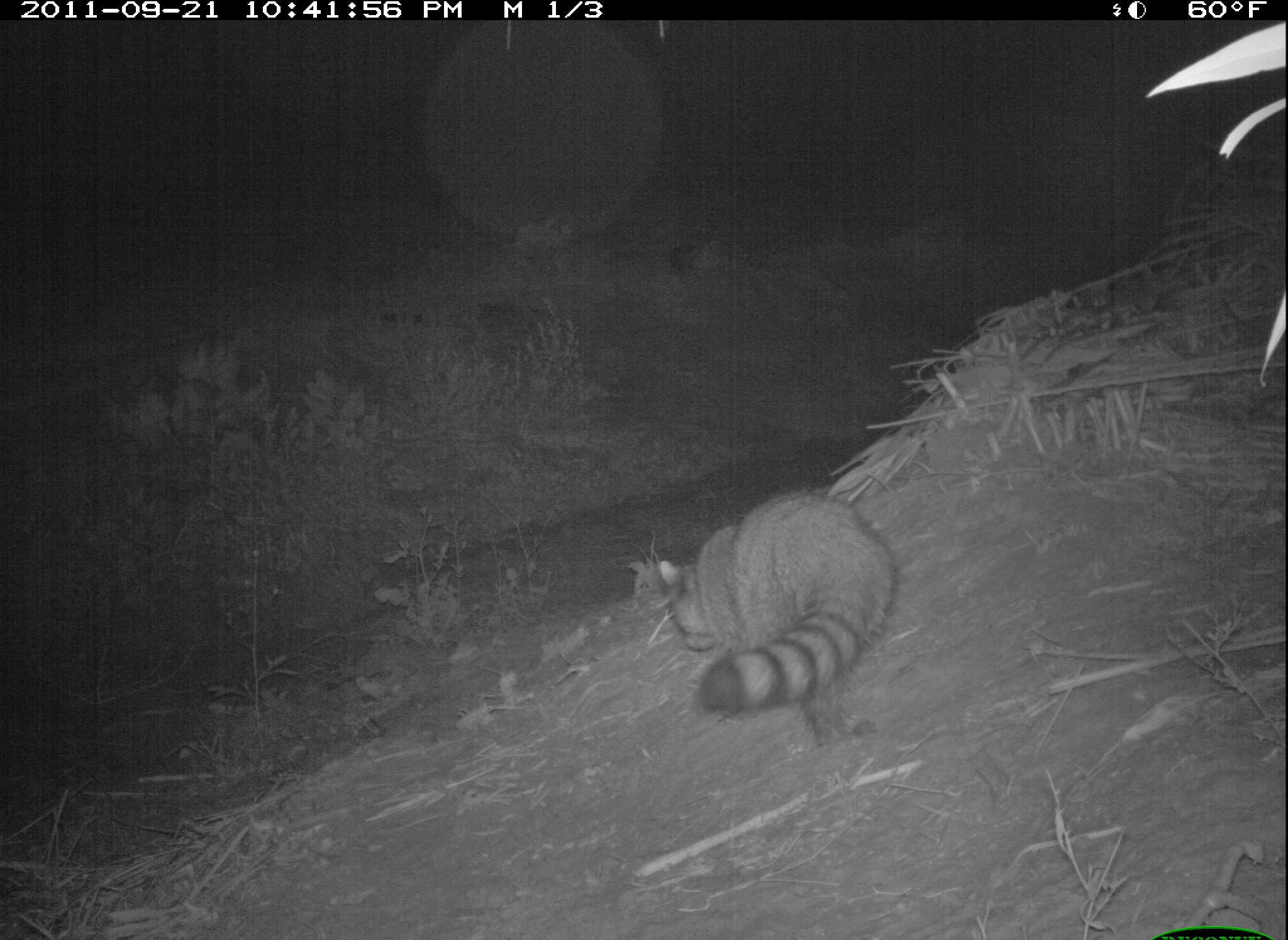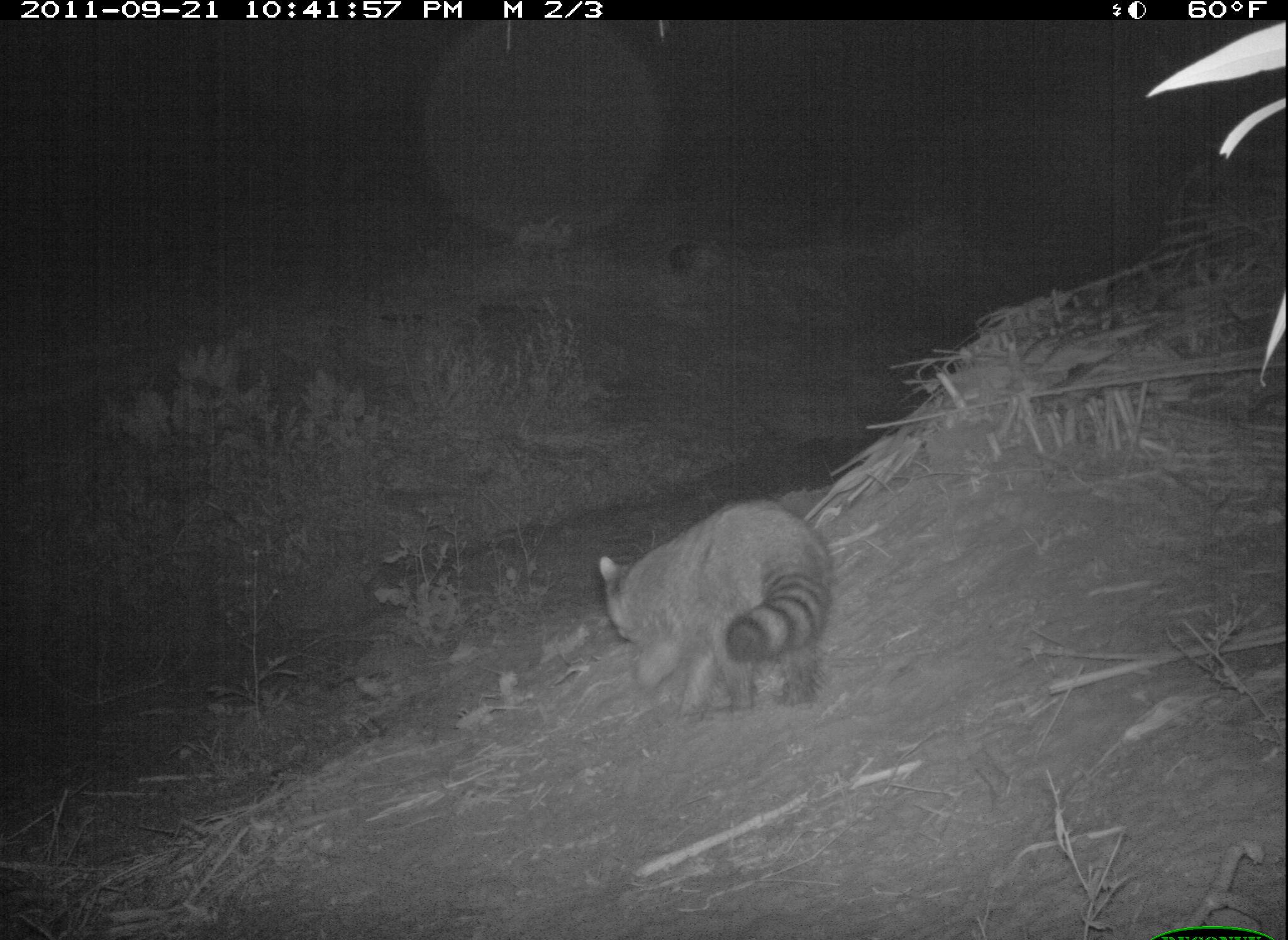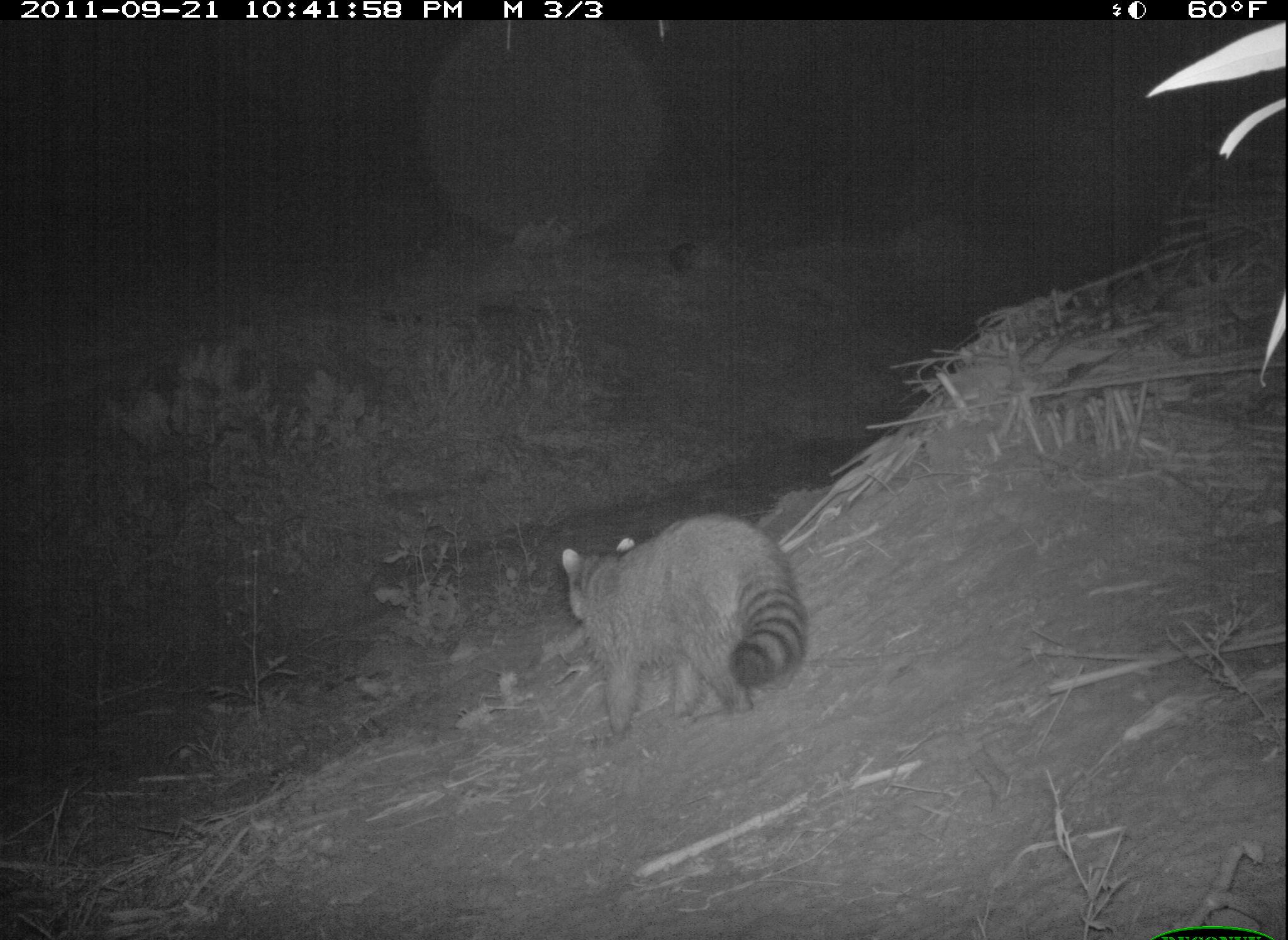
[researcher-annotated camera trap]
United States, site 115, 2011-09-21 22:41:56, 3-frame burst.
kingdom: Animalia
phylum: Chordata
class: Mammalia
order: Carnivora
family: Procyonidae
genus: Procyon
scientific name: Procyon lotor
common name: raccoon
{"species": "raccoon (Procyon lotor)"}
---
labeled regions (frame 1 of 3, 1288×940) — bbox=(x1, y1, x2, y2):
raccoon: bbox=(646, 485, 916, 759)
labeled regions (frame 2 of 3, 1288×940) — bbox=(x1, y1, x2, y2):
raccoon: bbox=(591, 490, 850, 730)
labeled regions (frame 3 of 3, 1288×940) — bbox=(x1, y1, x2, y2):
raccoon: bbox=(557, 507, 813, 744)